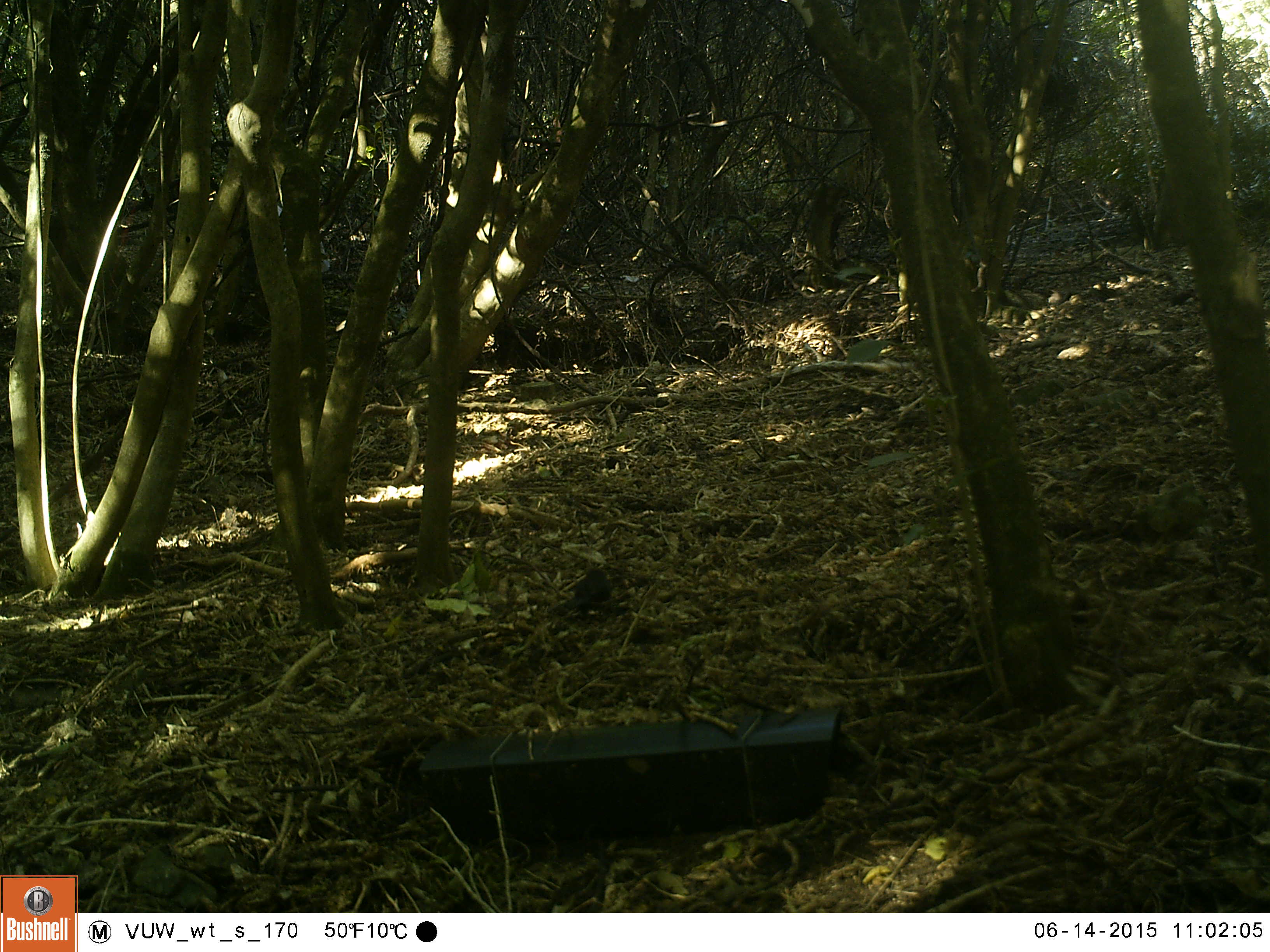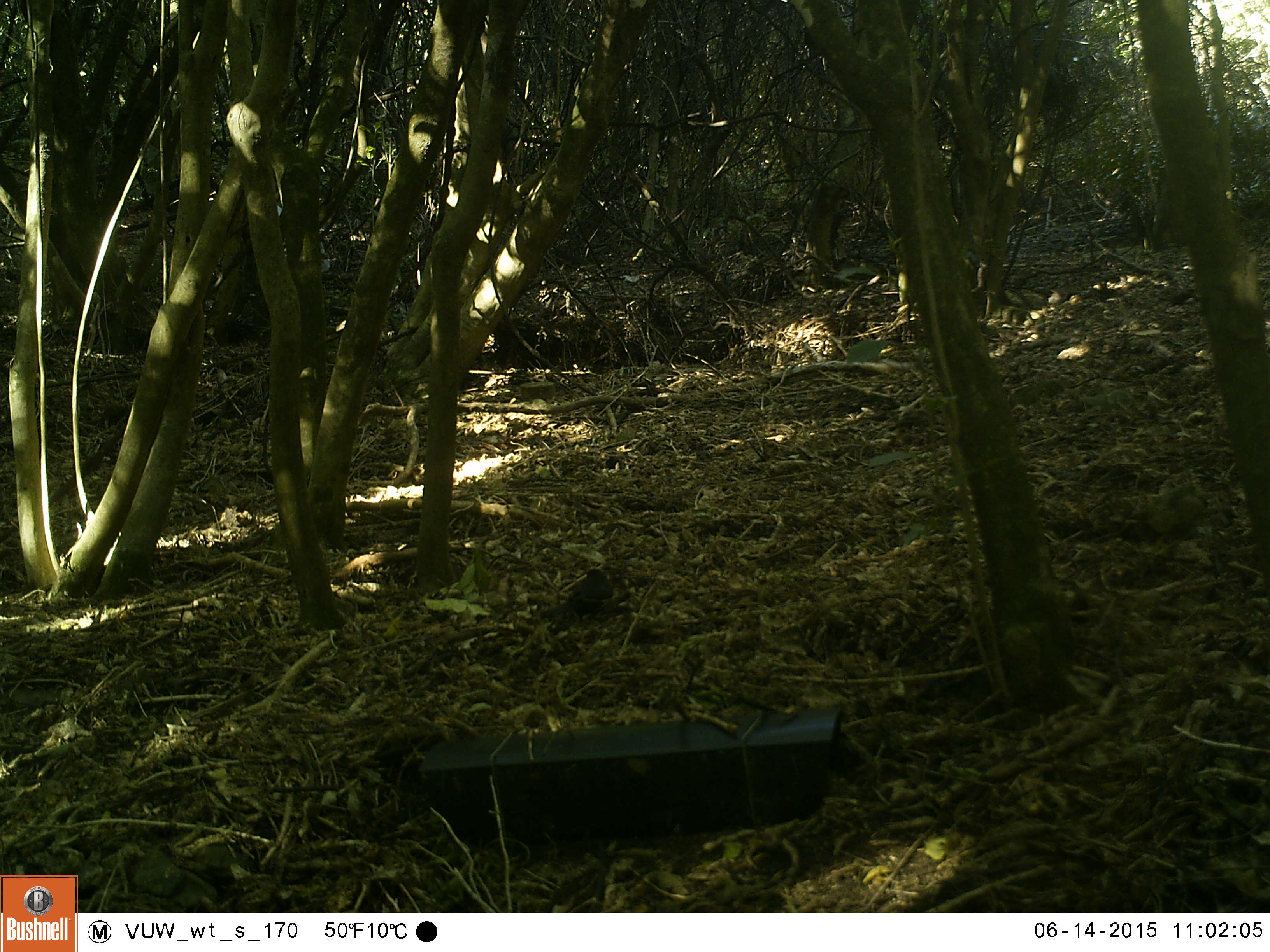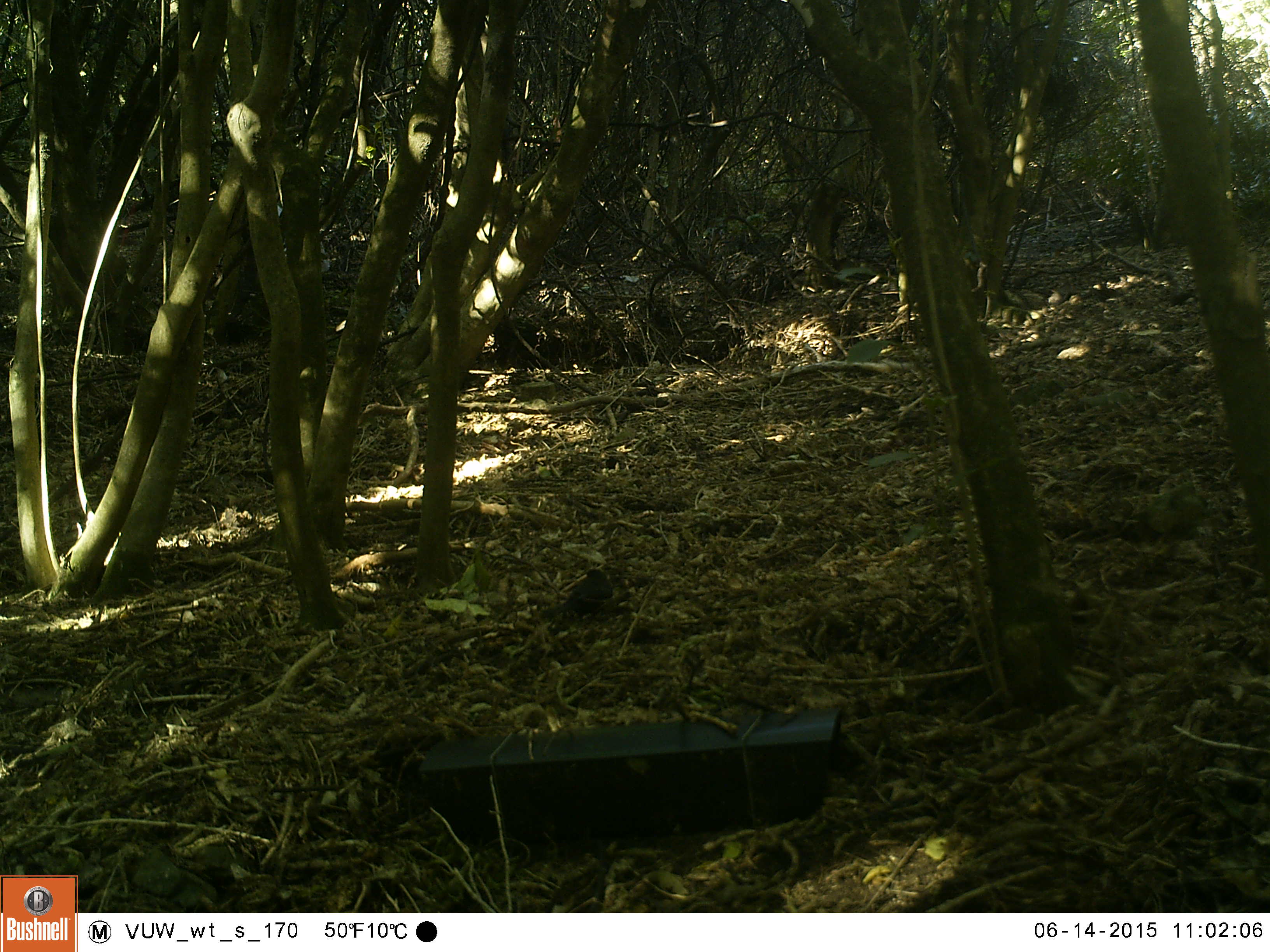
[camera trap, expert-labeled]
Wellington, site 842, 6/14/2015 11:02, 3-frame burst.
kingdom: Animalia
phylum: Chordata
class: Aves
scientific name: Aves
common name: bird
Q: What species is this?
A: Bird (Aves).